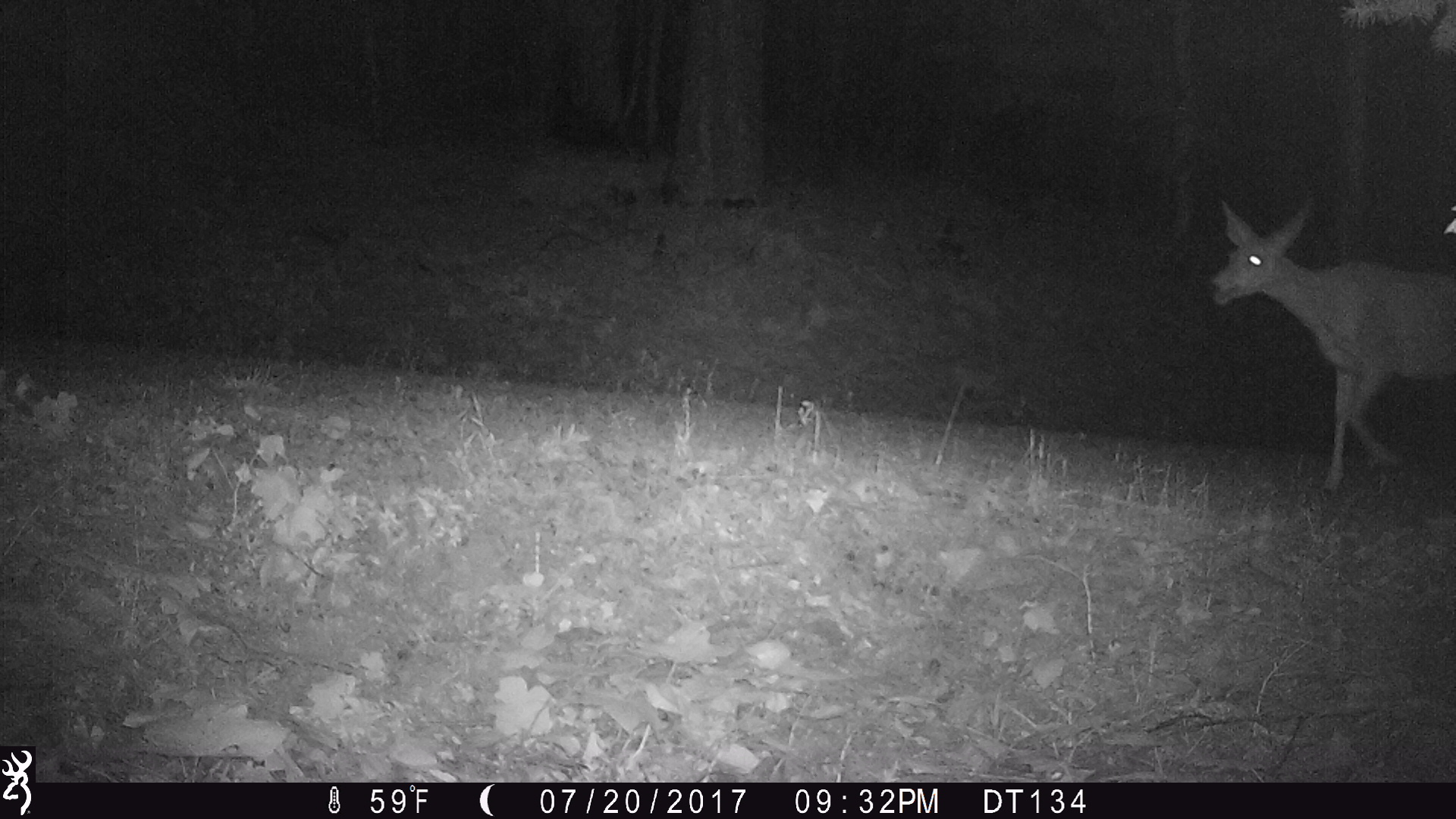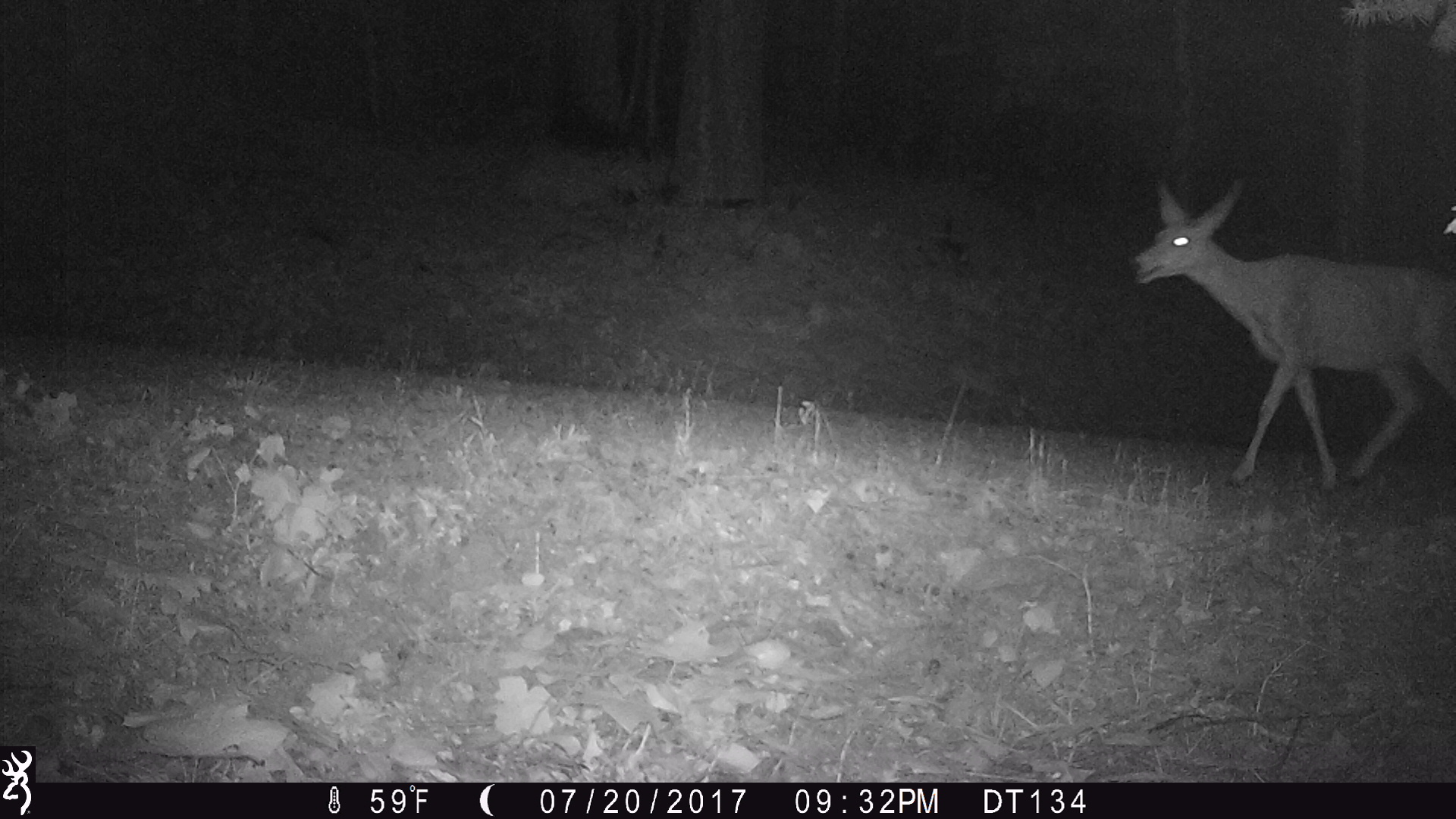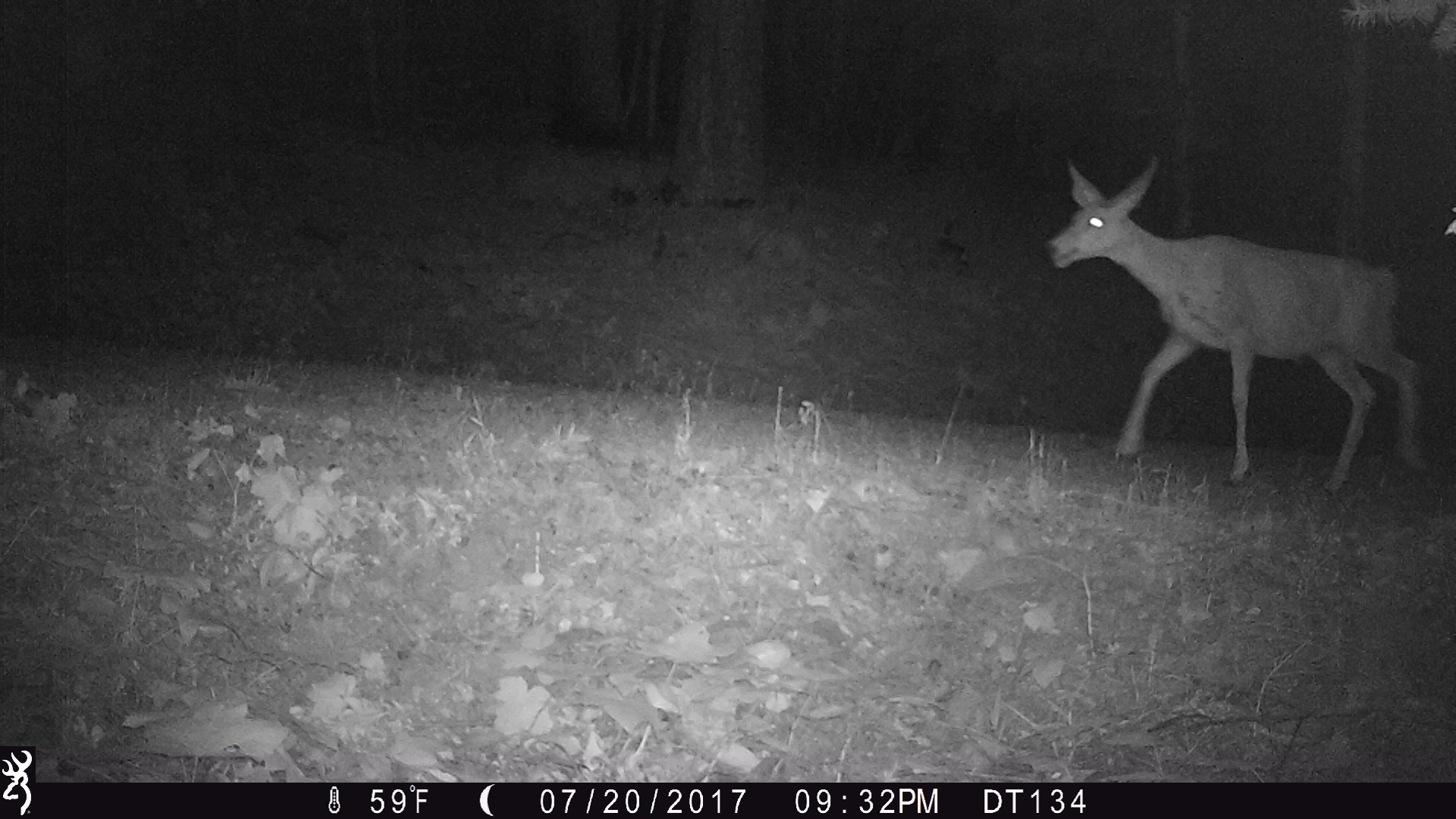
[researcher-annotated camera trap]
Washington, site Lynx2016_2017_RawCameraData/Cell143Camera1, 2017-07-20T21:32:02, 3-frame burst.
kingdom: Animalia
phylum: Chordata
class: Mammalia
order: Artiodactyla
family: Cervidae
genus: Odocoileus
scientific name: Odocoileus hemionus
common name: mule deer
Odocoileus hemionus (mule deer). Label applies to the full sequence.